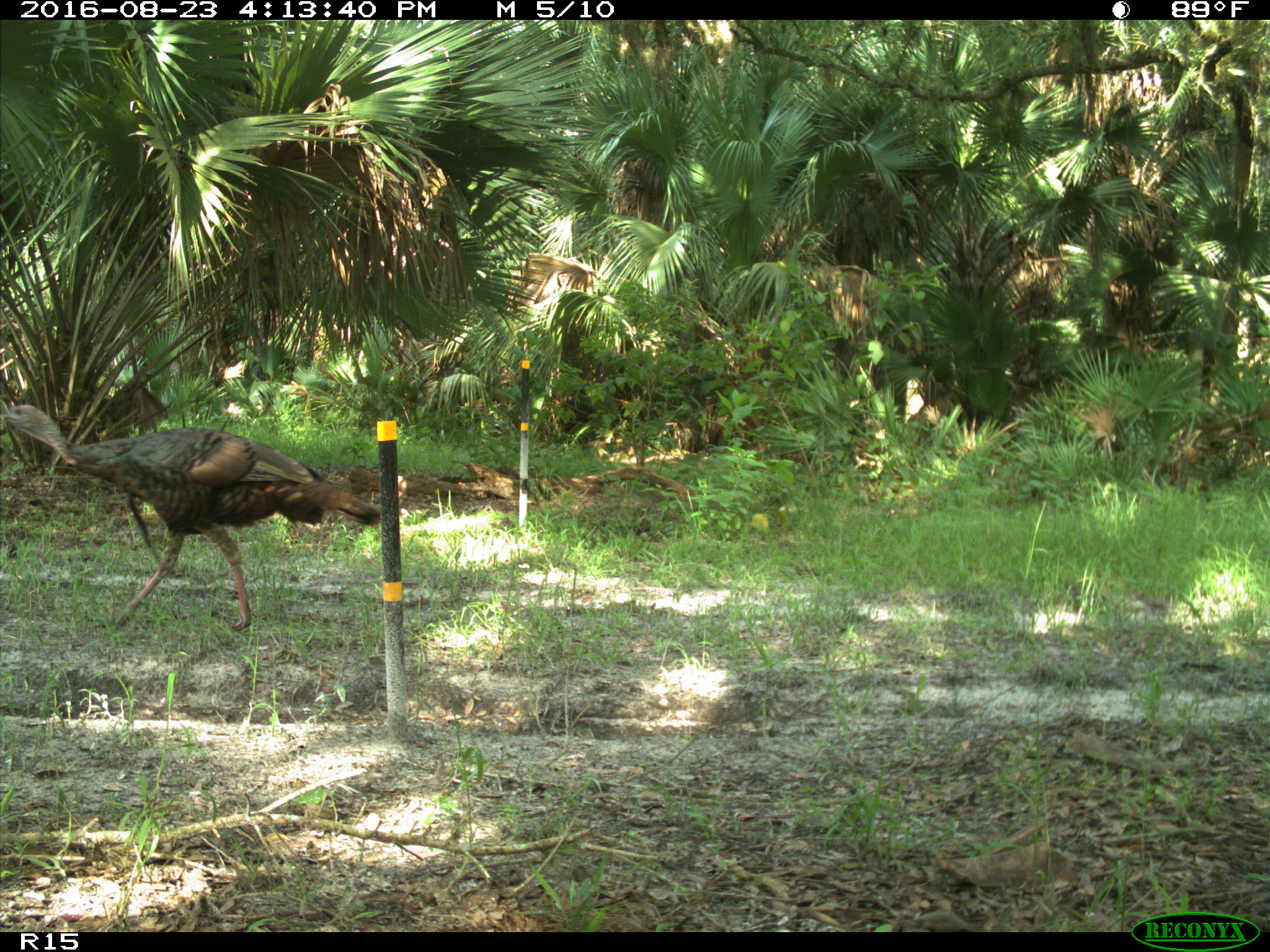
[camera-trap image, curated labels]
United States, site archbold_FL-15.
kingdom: Animalia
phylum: Chordata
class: Aves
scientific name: Aves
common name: birds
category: unidentified bird